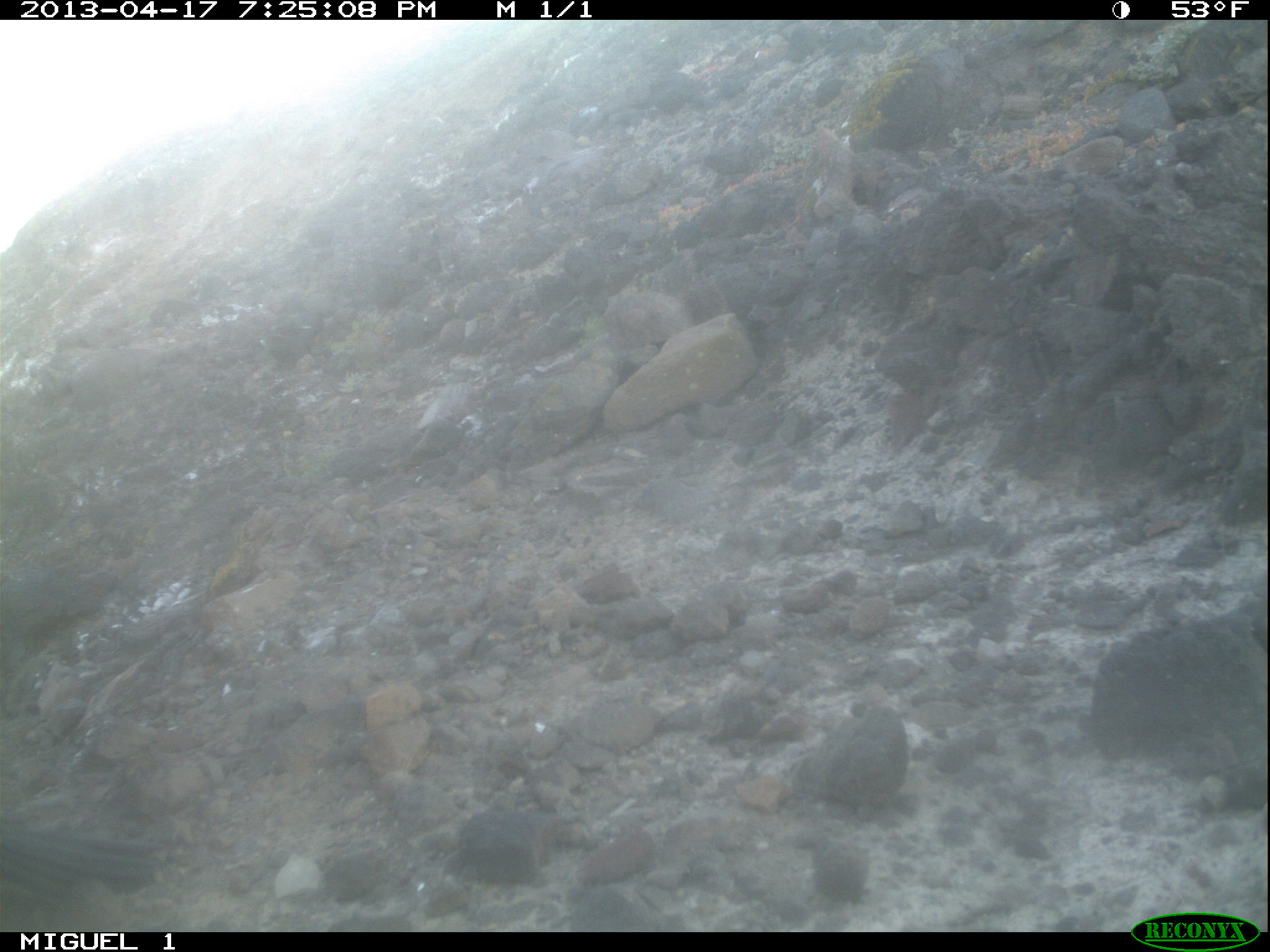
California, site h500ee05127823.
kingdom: Animalia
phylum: Chordata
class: Aves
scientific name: Aves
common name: bird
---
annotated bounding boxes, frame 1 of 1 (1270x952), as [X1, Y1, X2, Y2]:
bird: [0, 831, 161, 933]